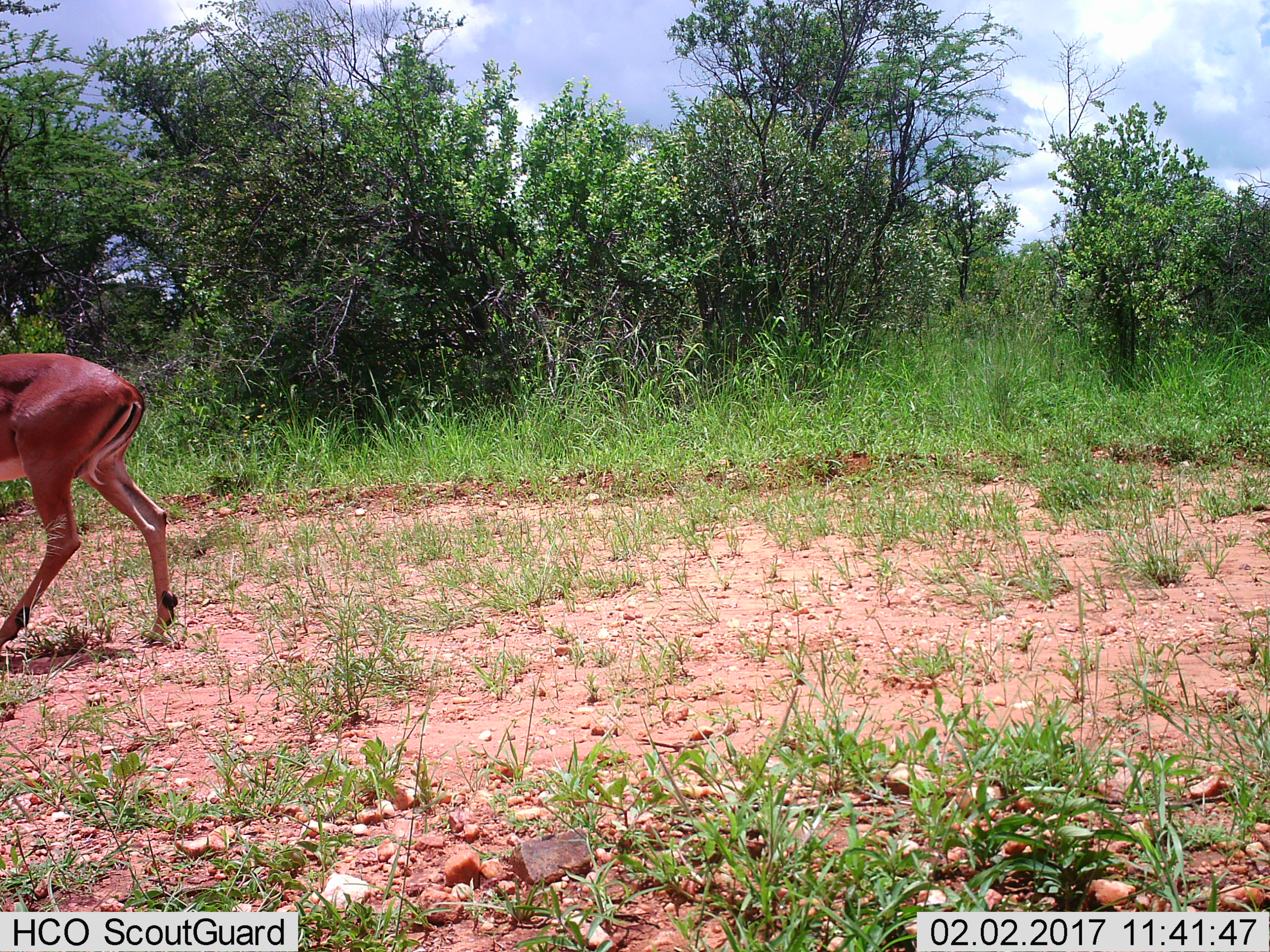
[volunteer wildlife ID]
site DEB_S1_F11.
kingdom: Animalia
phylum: Chordata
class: Mammalia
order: Artiodactyla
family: Bovidae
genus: Aepyceros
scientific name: Aepyceros melampus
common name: impala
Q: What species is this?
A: Impala (Aepyceros melampus).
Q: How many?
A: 1.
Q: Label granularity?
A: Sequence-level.